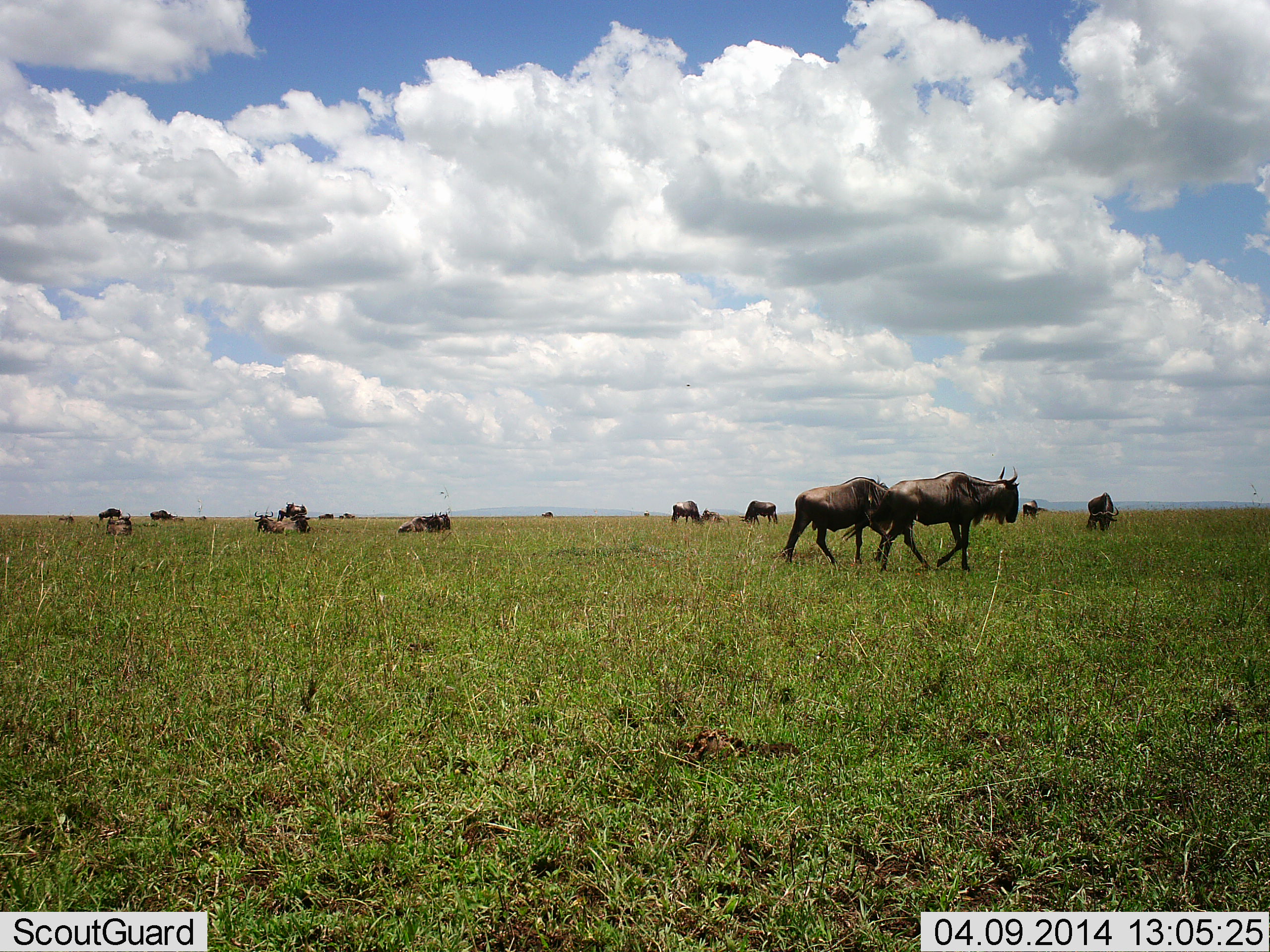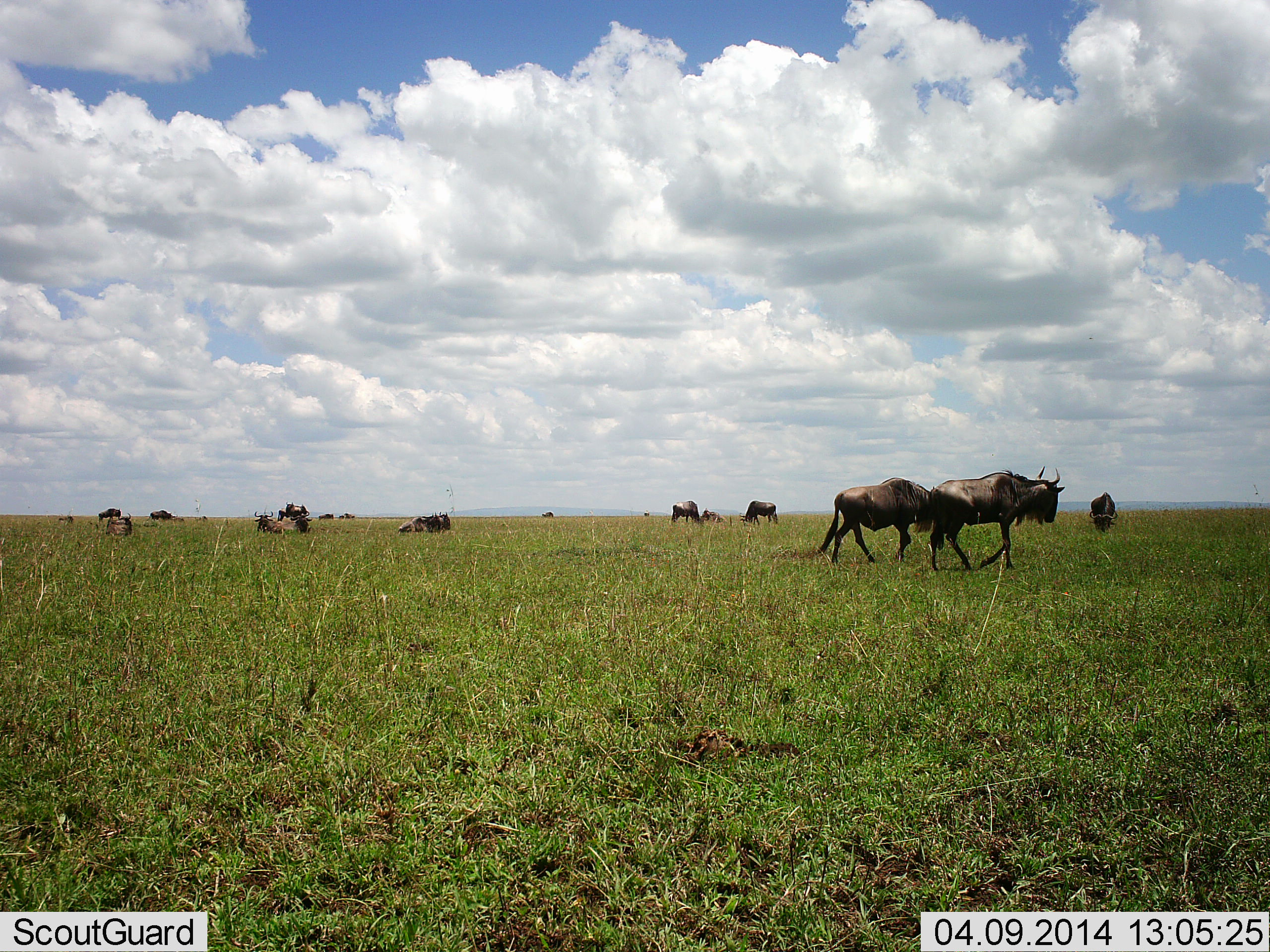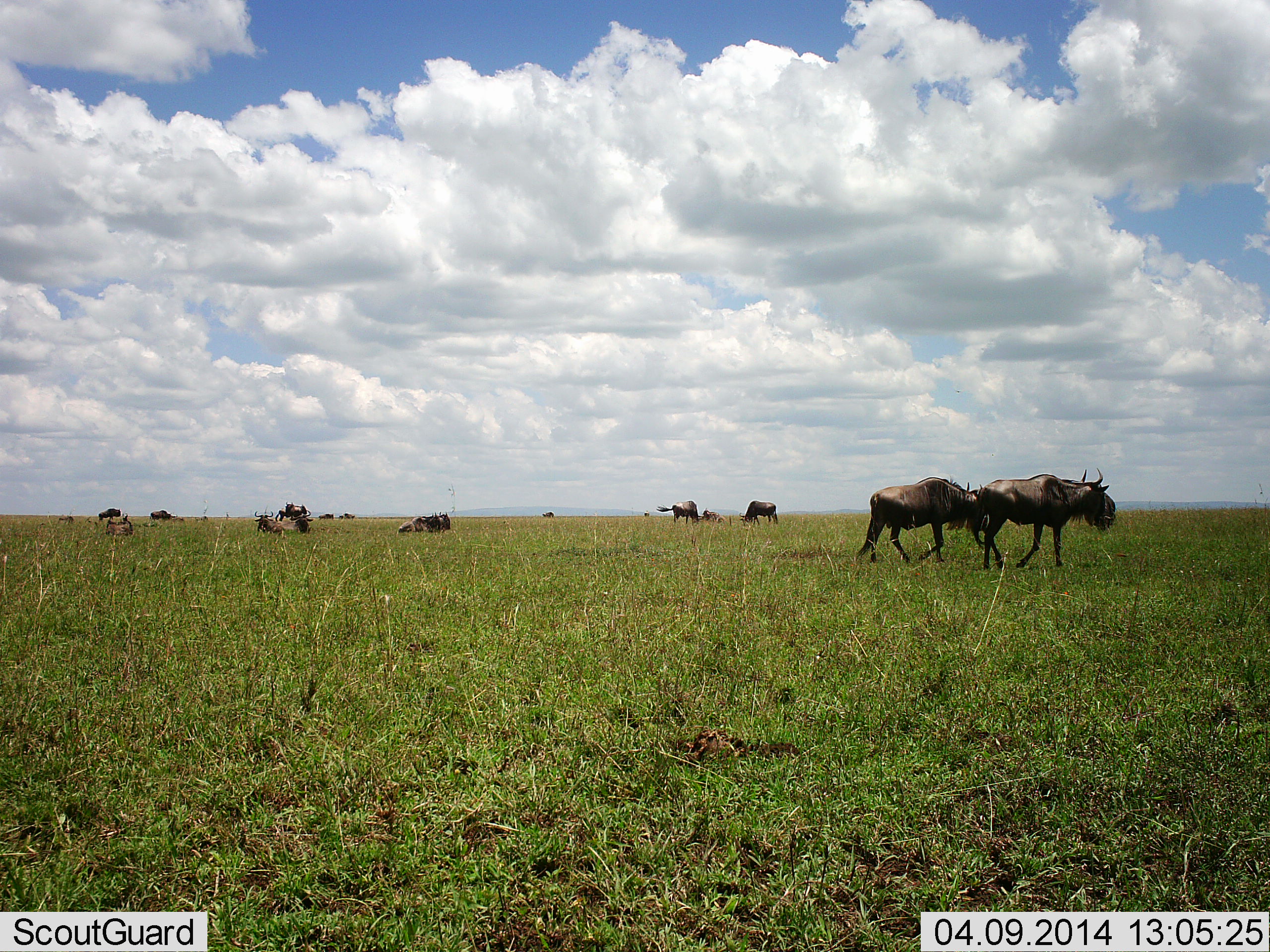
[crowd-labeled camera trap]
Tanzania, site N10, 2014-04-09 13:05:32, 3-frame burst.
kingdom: Animalia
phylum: Chordata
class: Mammalia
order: Artiodactyla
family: Bovidae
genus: Connochaetes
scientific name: Connochaetes taurinus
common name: blue wildebeest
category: wildebeest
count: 11-50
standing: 50%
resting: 100%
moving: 70%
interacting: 0%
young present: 0%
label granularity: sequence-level